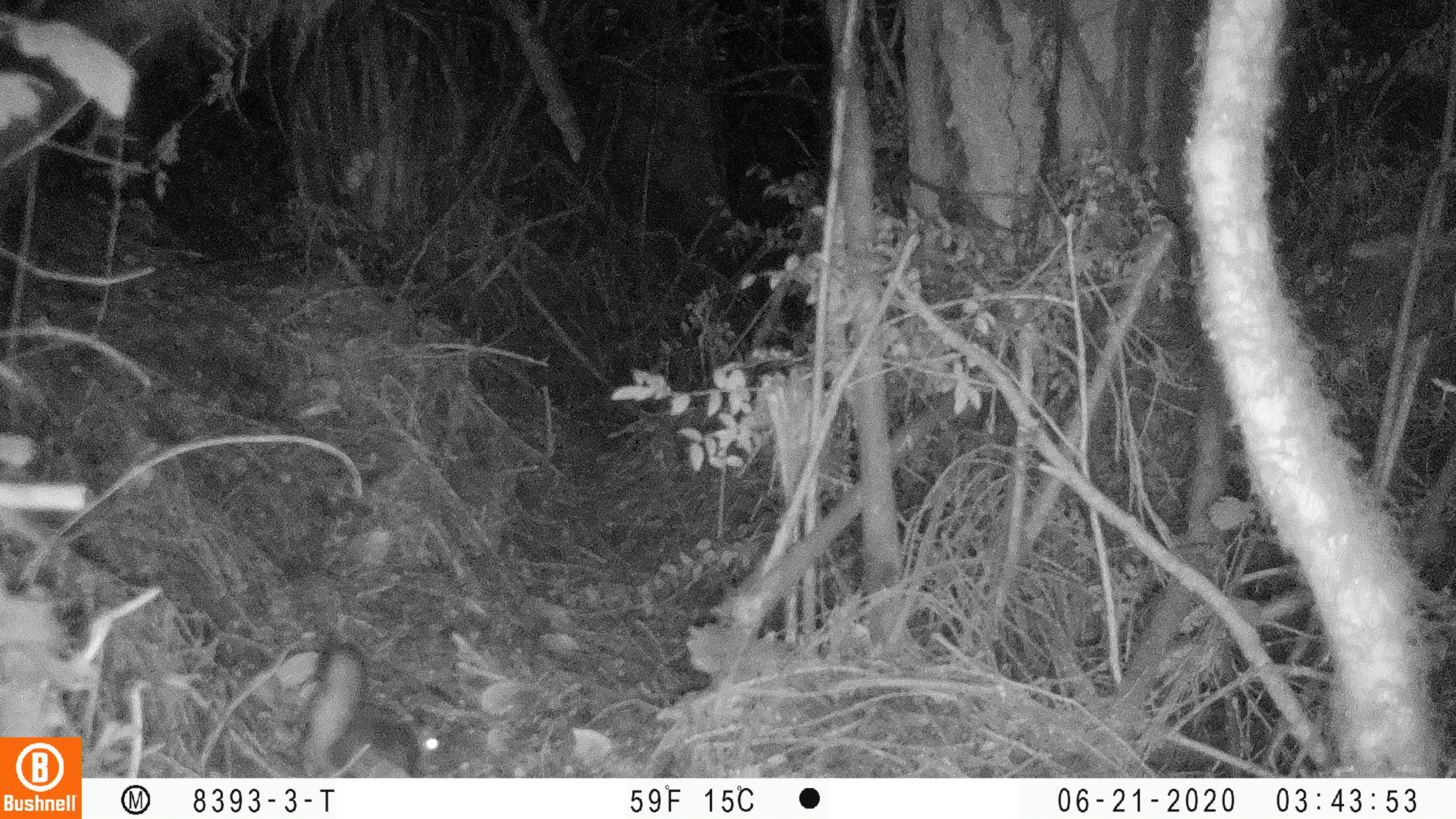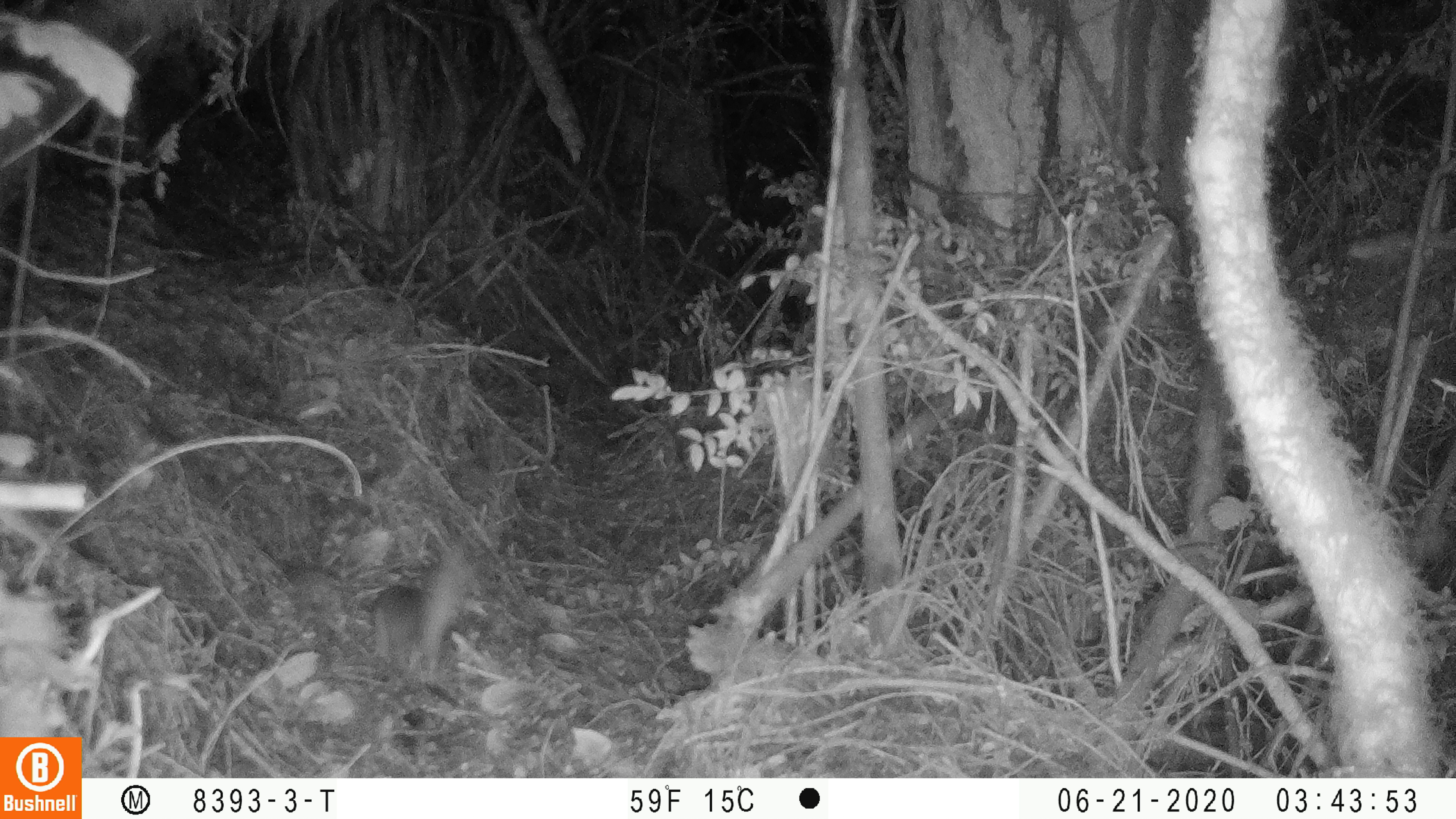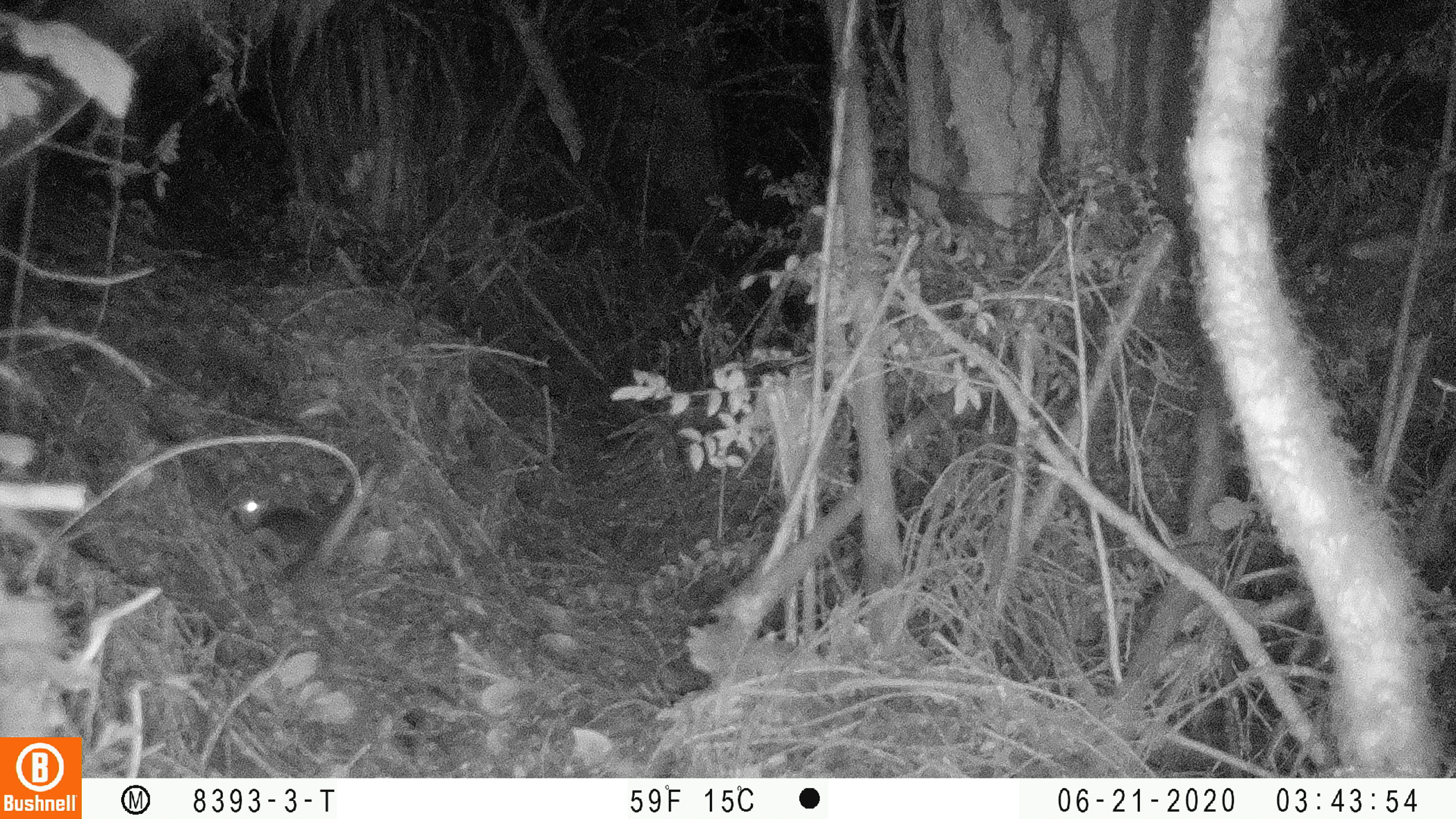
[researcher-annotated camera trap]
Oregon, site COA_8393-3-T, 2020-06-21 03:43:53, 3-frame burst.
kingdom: Animalia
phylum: Chordata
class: Mammalia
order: Rodentia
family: Sciuridae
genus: Glaucomys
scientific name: Glaucomys oregonensis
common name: humboldt's flying squirrel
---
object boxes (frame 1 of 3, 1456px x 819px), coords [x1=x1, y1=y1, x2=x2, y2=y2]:
humboldt's flying squirrel: [x1=289, y1=637, x2=450, y2=774]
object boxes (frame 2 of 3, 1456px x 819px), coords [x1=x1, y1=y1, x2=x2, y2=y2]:
humboldt's flying squirrel: [x1=357, y1=539, x2=474, y2=691]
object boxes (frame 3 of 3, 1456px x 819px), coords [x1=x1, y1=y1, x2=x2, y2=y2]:
humboldt's flying squirrel: [x1=224, y1=451, x2=394, y2=586]